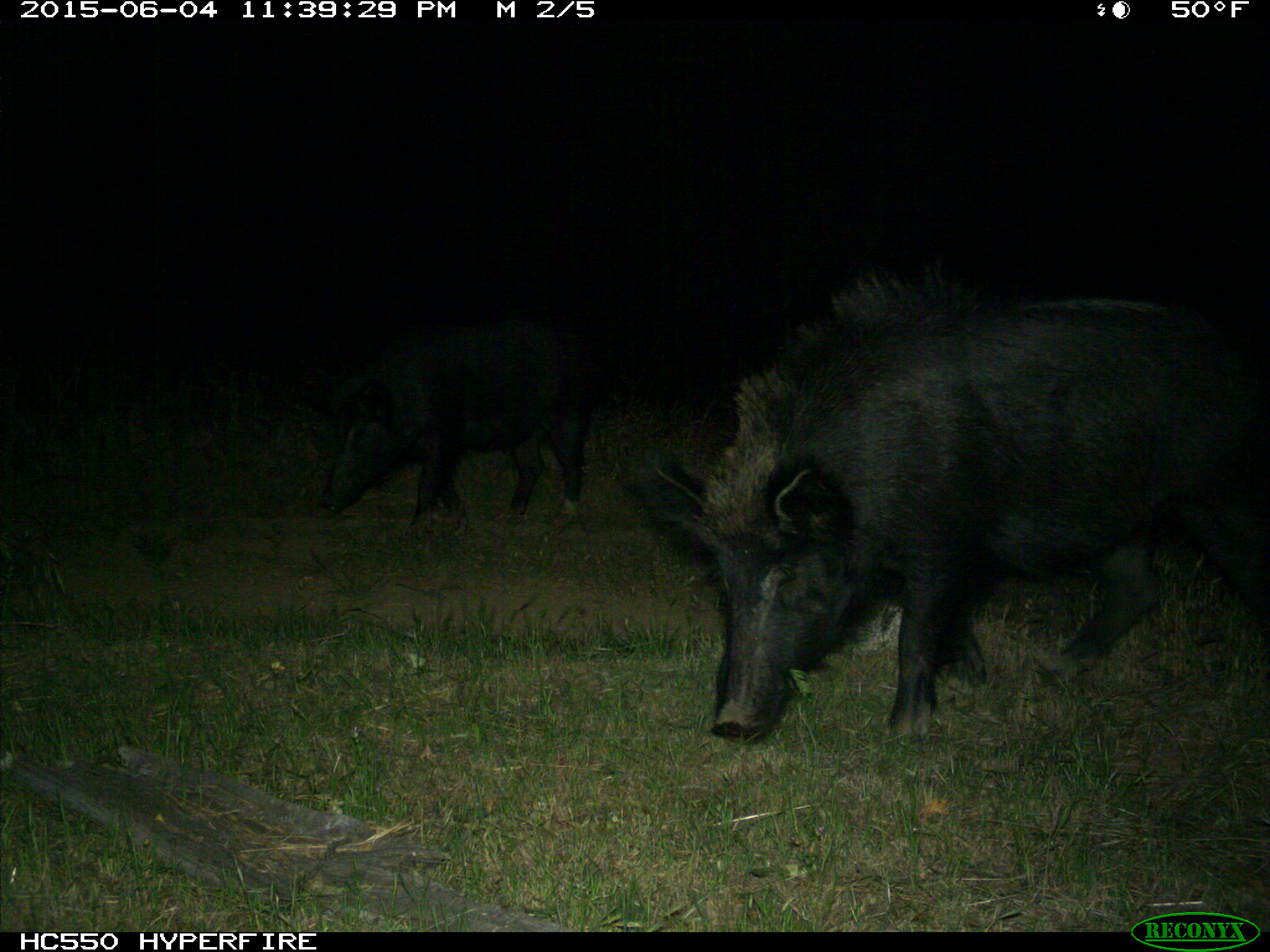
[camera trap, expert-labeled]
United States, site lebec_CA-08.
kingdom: Animalia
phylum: Chordata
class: Mammalia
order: Artiodactyla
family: Suidae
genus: Sus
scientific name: Sus scrofa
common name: wild boar